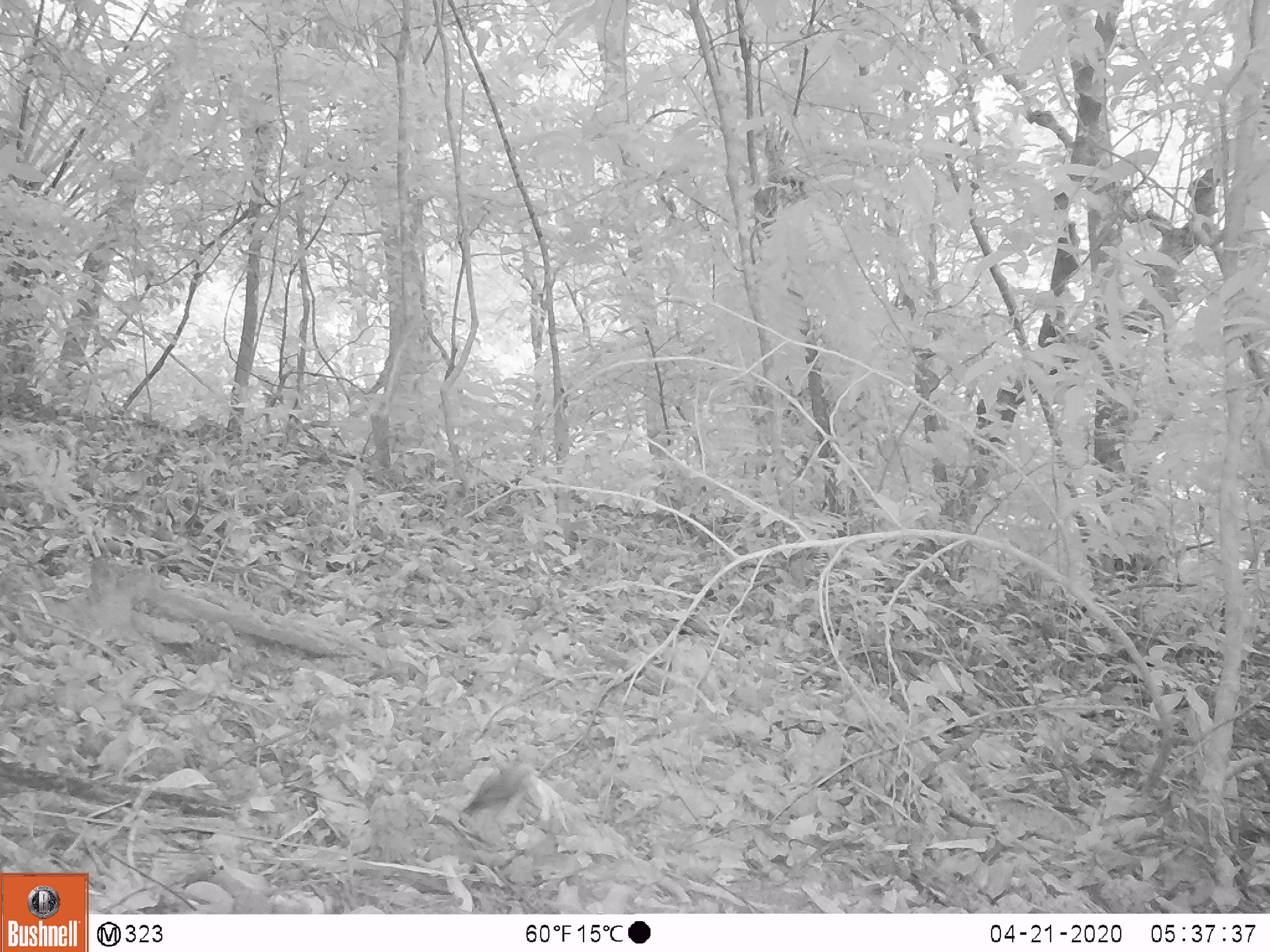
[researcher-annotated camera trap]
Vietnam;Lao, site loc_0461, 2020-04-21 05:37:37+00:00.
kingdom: Animalia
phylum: Chordata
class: Aves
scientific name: Aves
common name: bird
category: unidentified bird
Unidentified bird (bird) (Aves). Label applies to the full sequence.